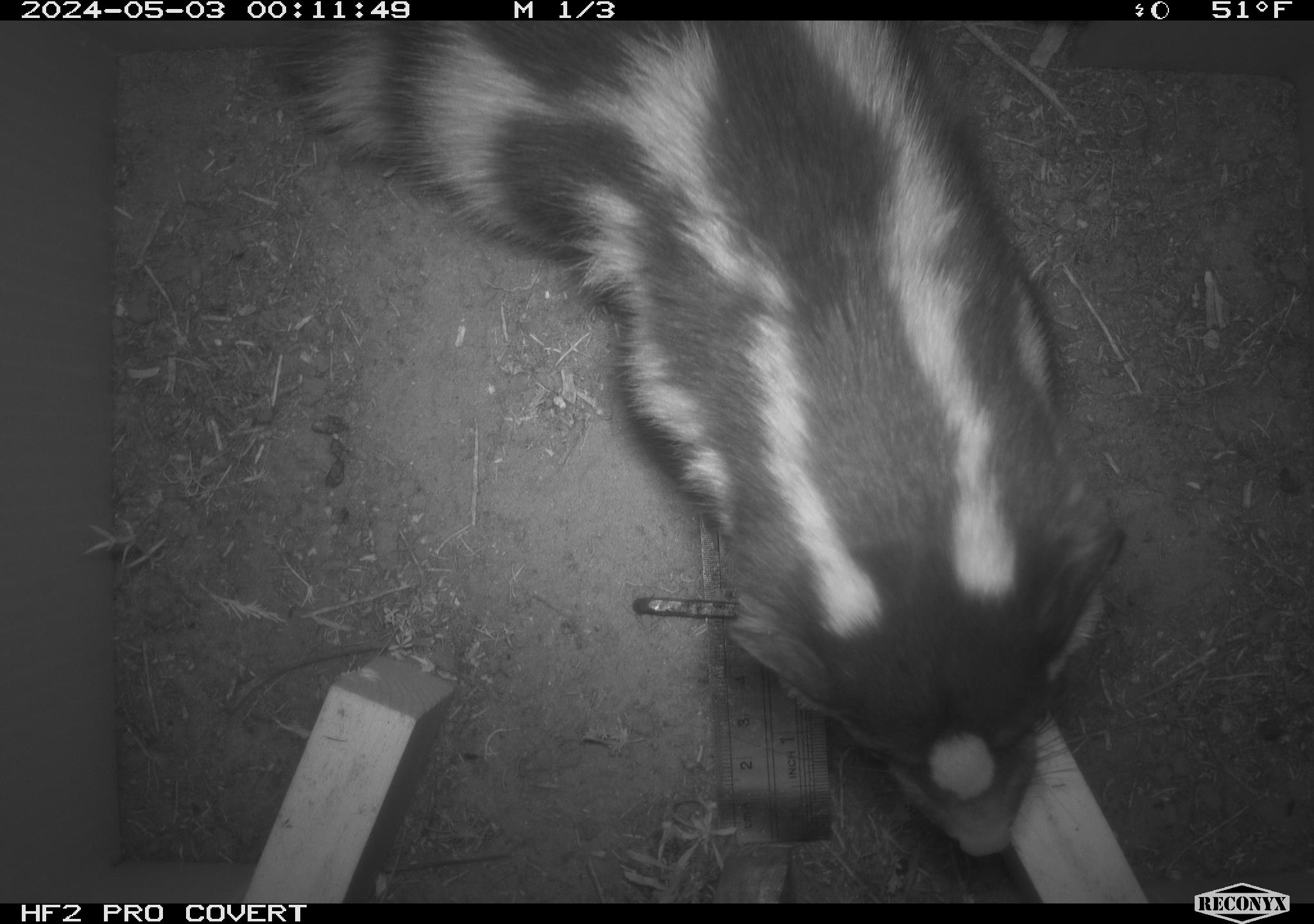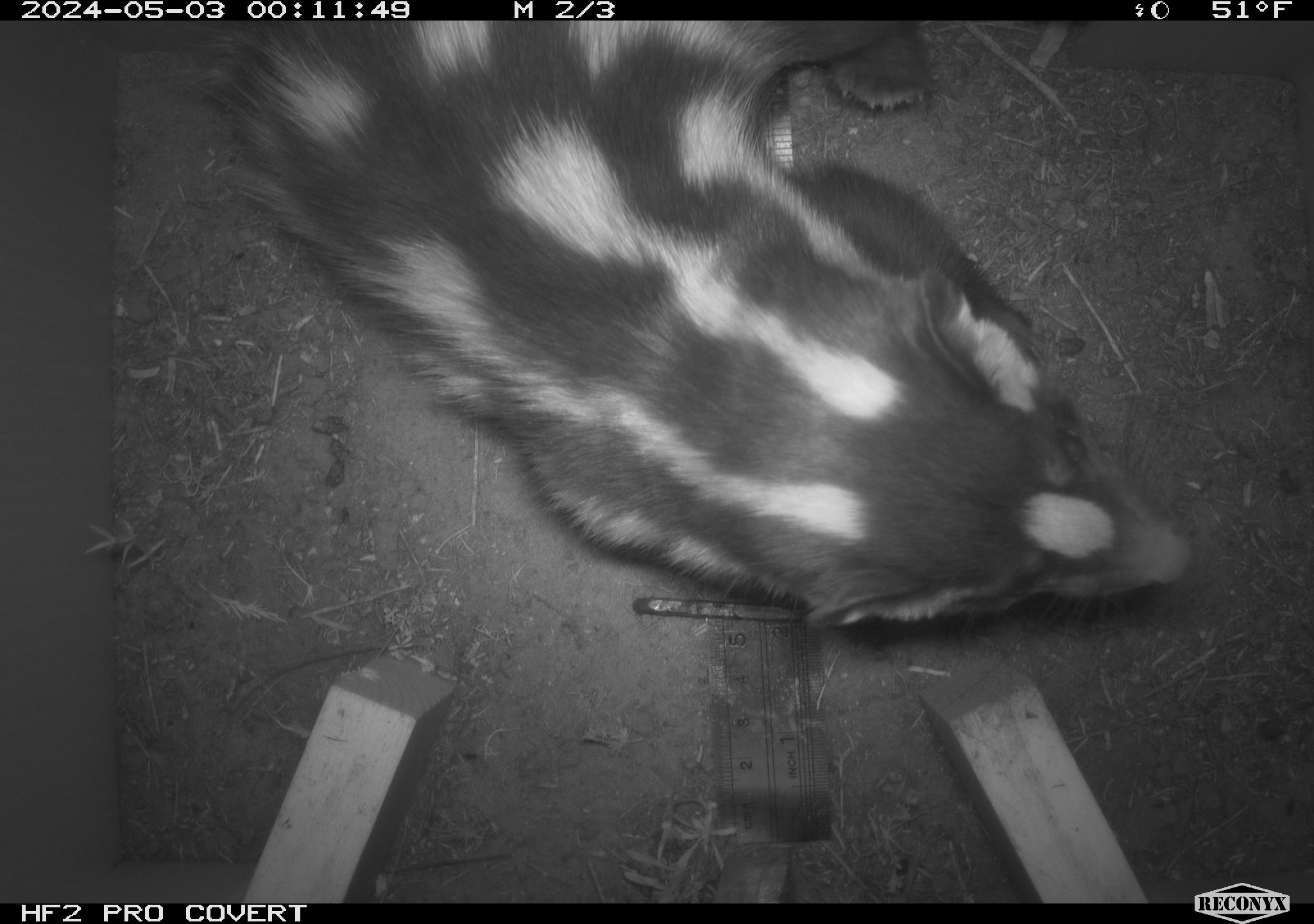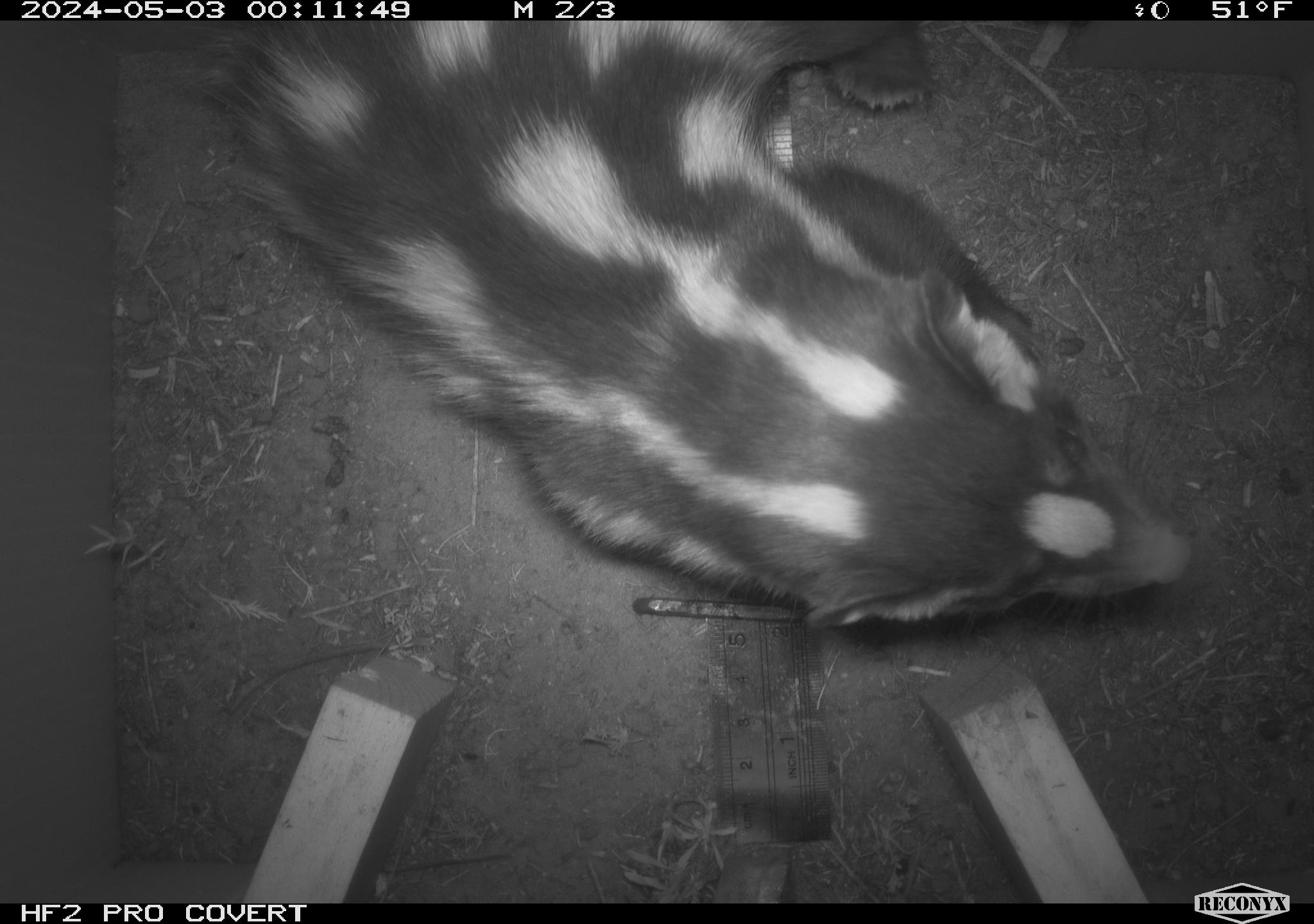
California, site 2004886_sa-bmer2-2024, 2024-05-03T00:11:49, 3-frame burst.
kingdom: Animalia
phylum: Chordata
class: Mammalia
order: Carnivora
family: Mephitidae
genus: Spilogale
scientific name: Spilogale gracilis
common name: western spotted skunk